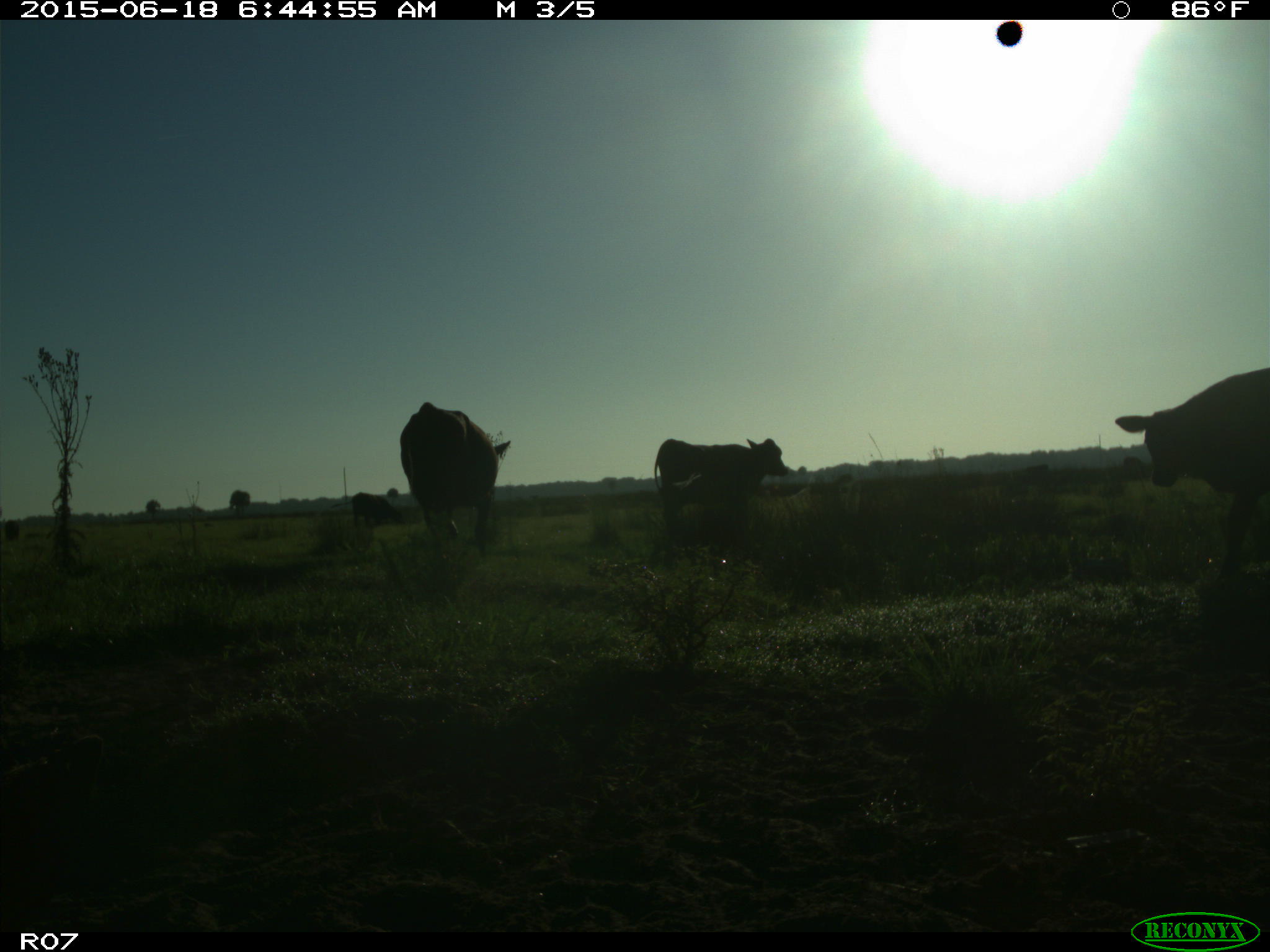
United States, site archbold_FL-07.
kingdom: Animalia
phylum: Chordata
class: Mammalia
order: Artiodactyla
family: Bovidae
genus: Bos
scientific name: Bos taurus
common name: domestic cow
Bos taurus (domestic cow).